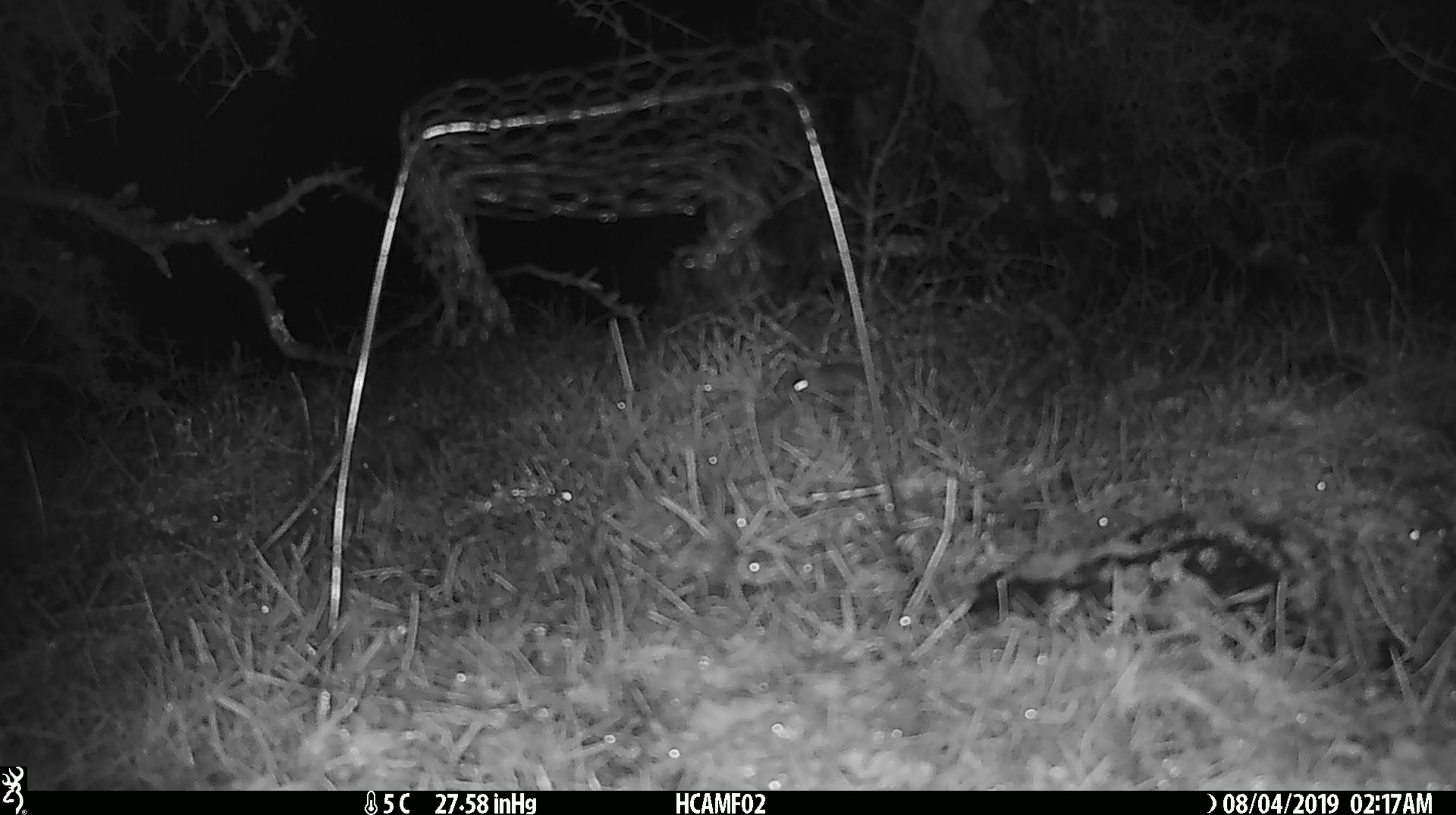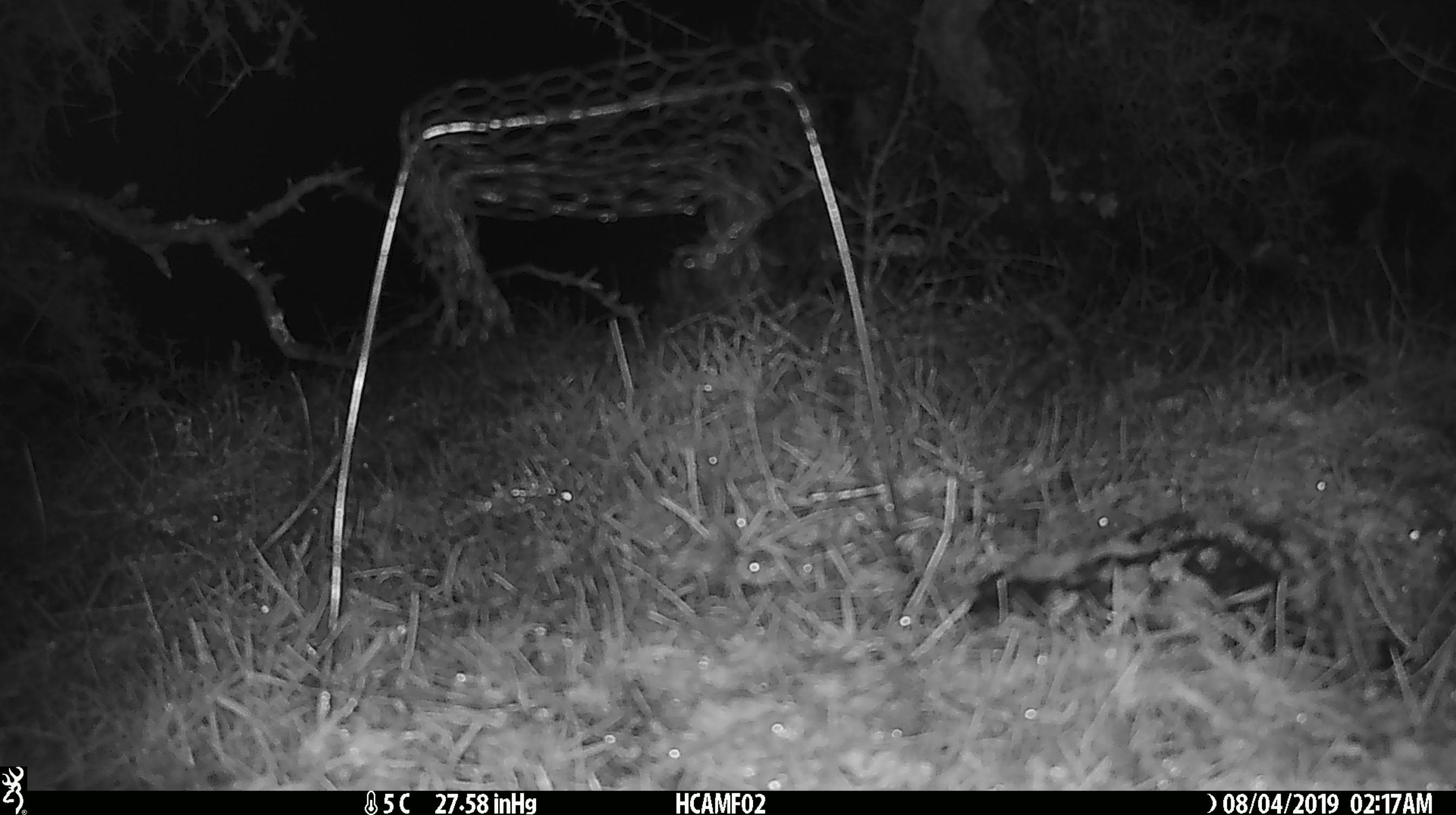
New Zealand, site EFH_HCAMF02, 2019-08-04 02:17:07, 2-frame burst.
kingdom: Animalia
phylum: Chordata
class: Mammalia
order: Rodentia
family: Muridae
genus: Mus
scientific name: Mus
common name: mouse